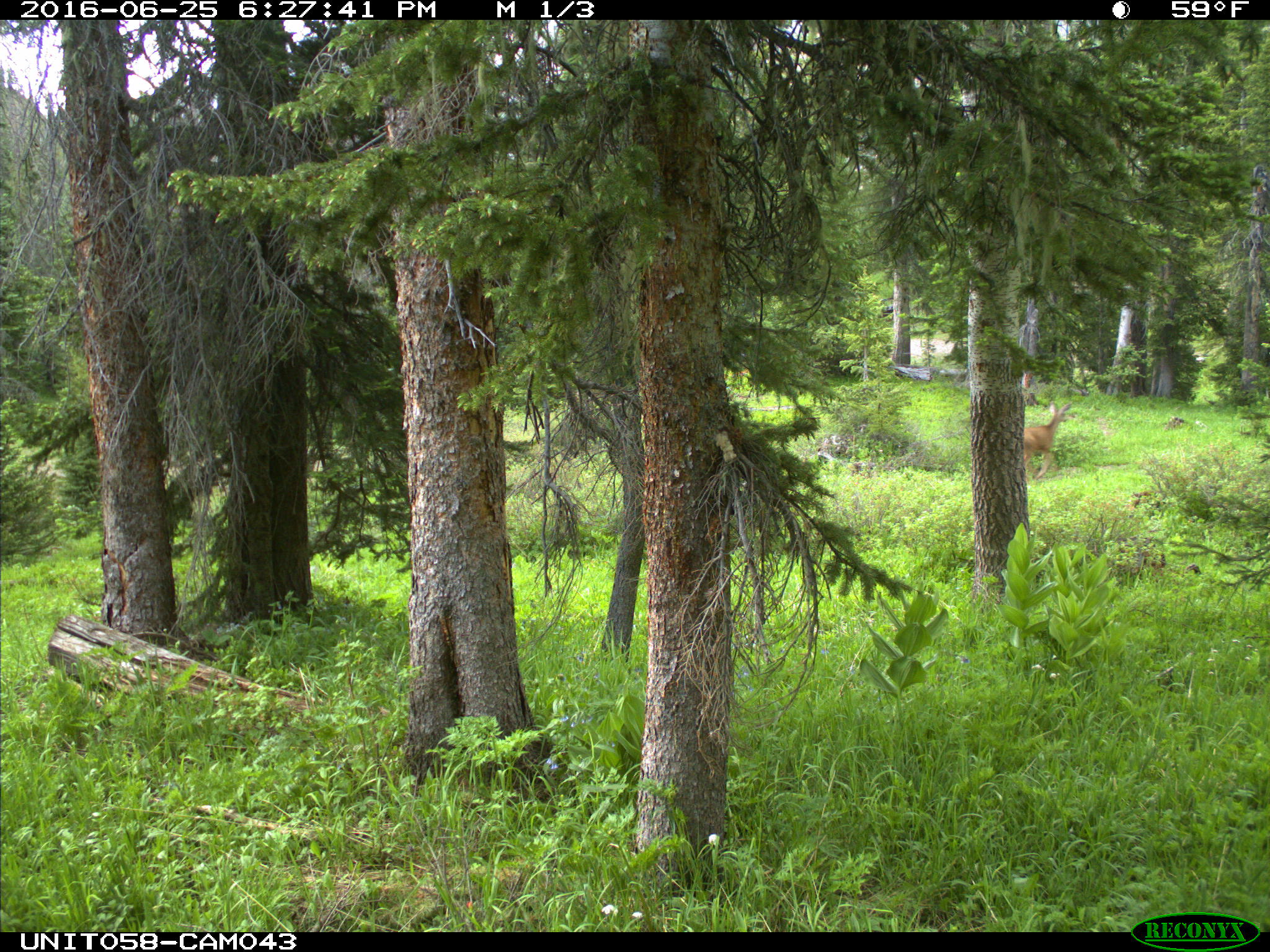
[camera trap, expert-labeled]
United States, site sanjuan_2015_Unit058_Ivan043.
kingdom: Animalia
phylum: Chordata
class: Mammalia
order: Artiodactyla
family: Cervidae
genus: Odocoileus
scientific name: Odocoileus hemionus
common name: mule deer